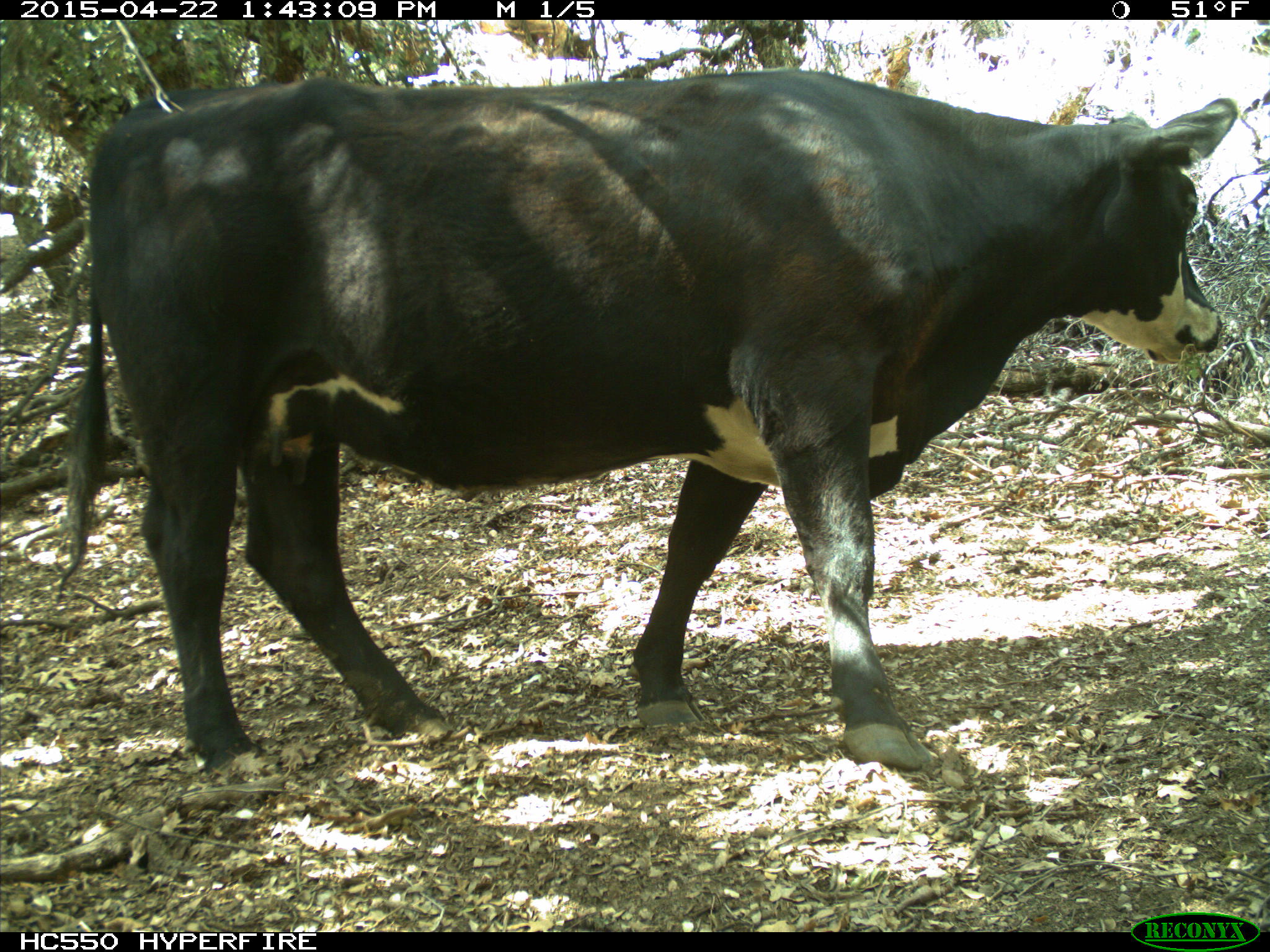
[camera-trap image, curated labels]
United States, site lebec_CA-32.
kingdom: Animalia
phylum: Chordata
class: Mammalia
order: Artiodactyla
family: Bovidae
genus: Bos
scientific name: Bos taurus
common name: domestic cow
Bos taurus (domestic cow).